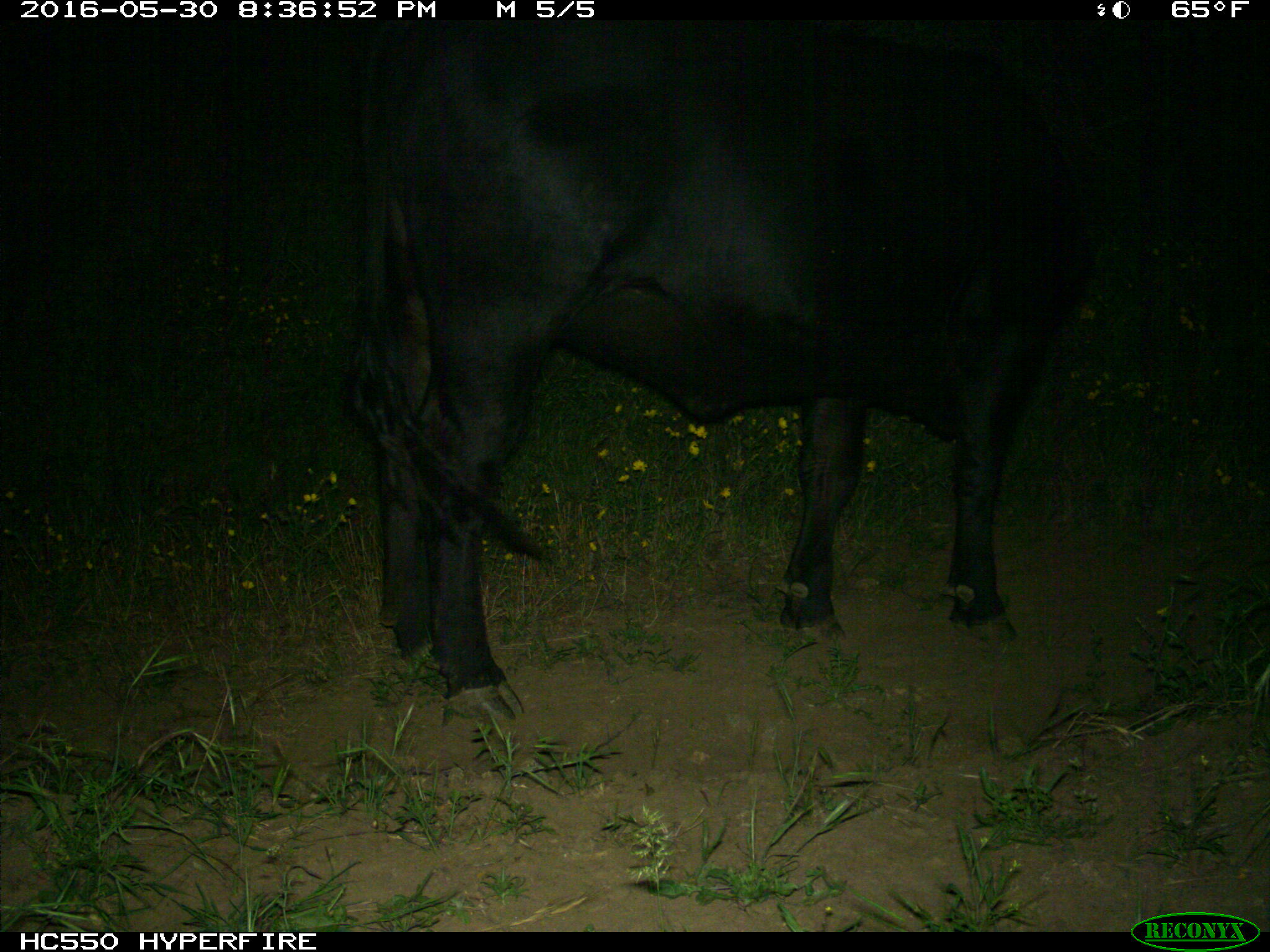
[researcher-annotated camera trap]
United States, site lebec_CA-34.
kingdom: Animalia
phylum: Chordata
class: Mammalia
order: Artiodactyla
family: Bovidae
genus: Bos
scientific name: Bos taurus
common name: domestic cow